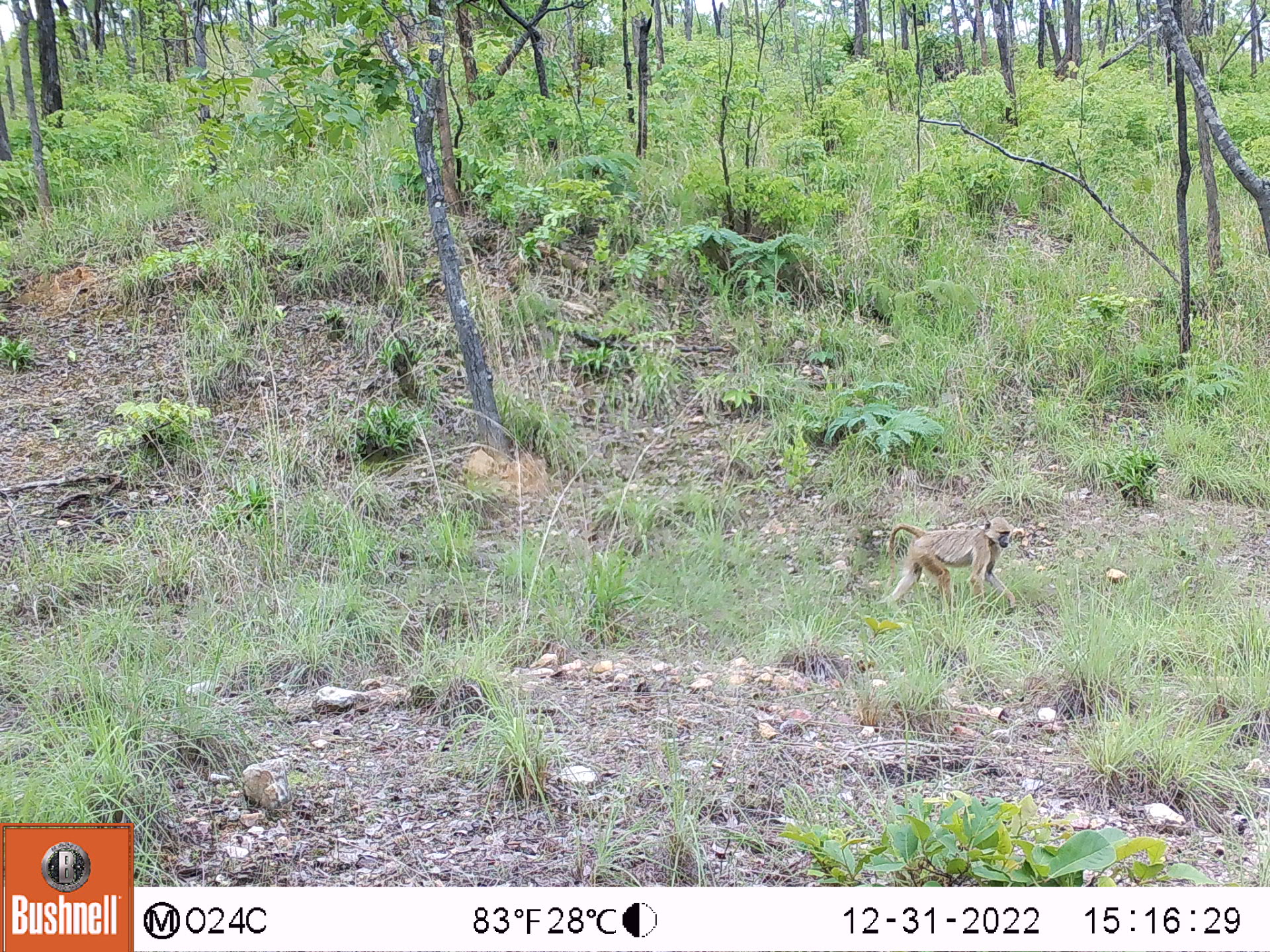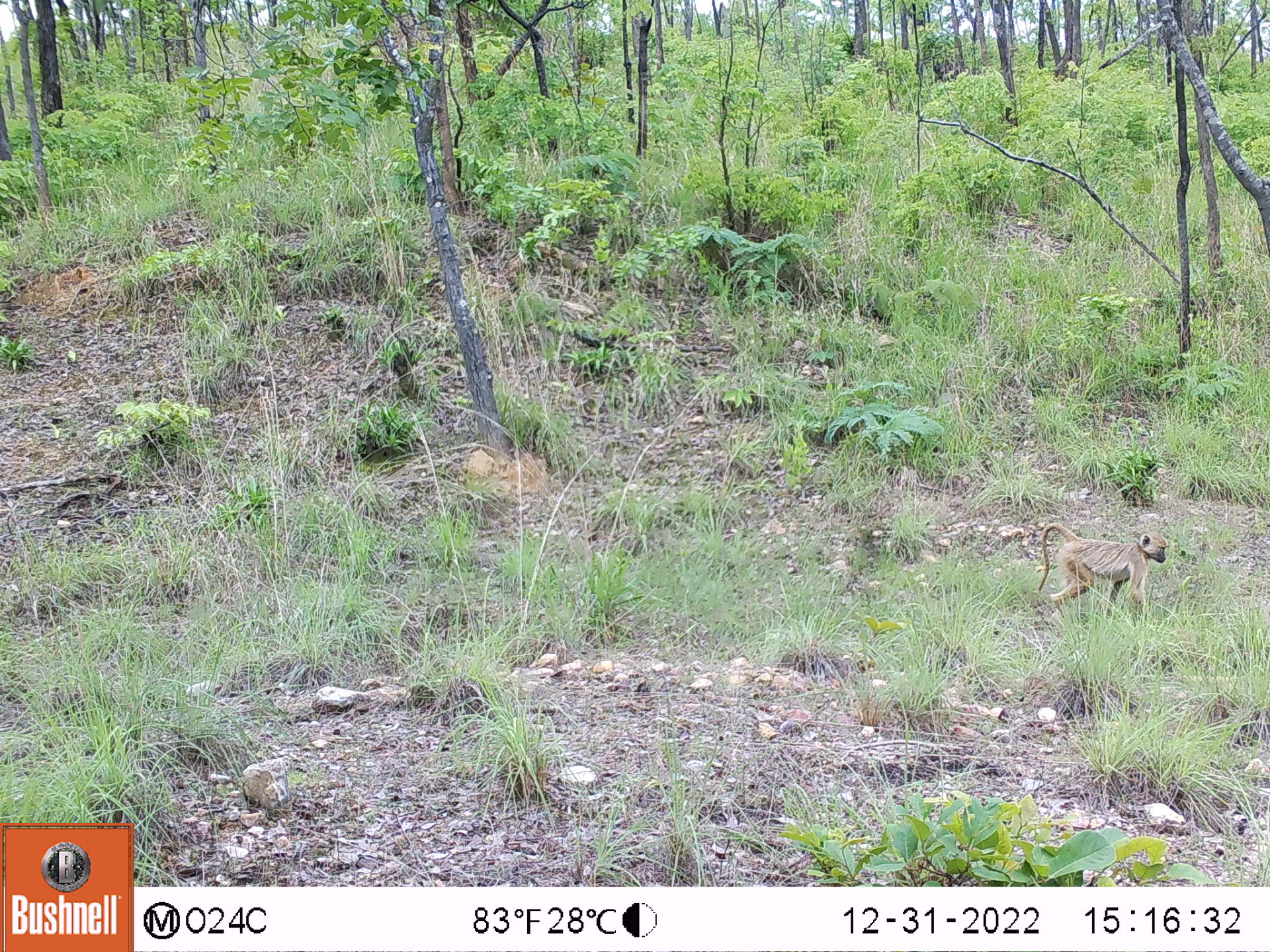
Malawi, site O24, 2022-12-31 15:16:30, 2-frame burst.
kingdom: Animalia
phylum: Chordata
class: Mammalia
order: Primates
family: Cercopithecidae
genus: Papio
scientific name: Papio cynocephalus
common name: yellow baboon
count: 1